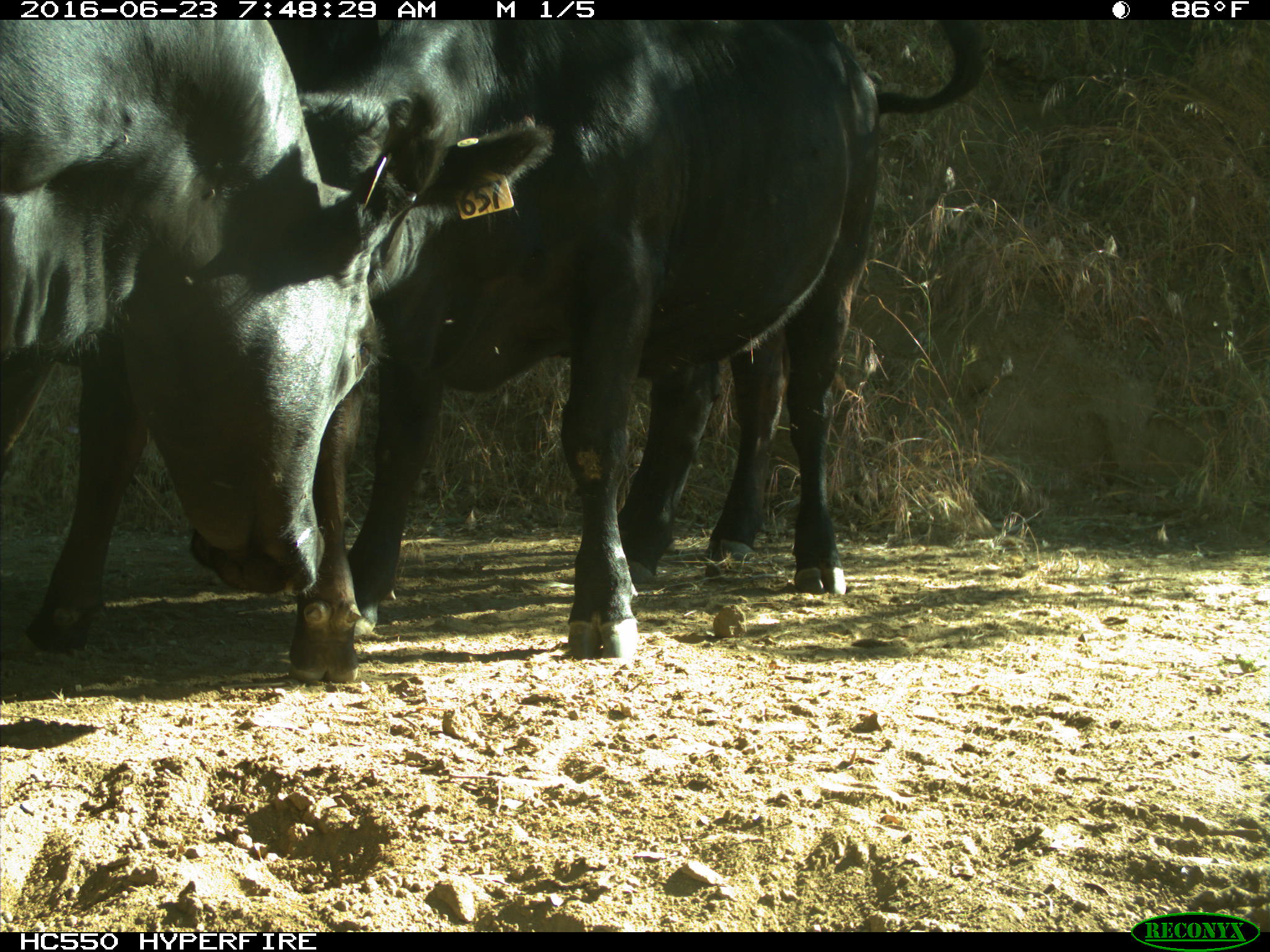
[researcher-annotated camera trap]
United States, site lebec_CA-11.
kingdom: Animalia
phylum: Chordata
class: Mammalia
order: Artiodactyla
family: Bovidae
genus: Bos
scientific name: Bos taurus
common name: domestic cow